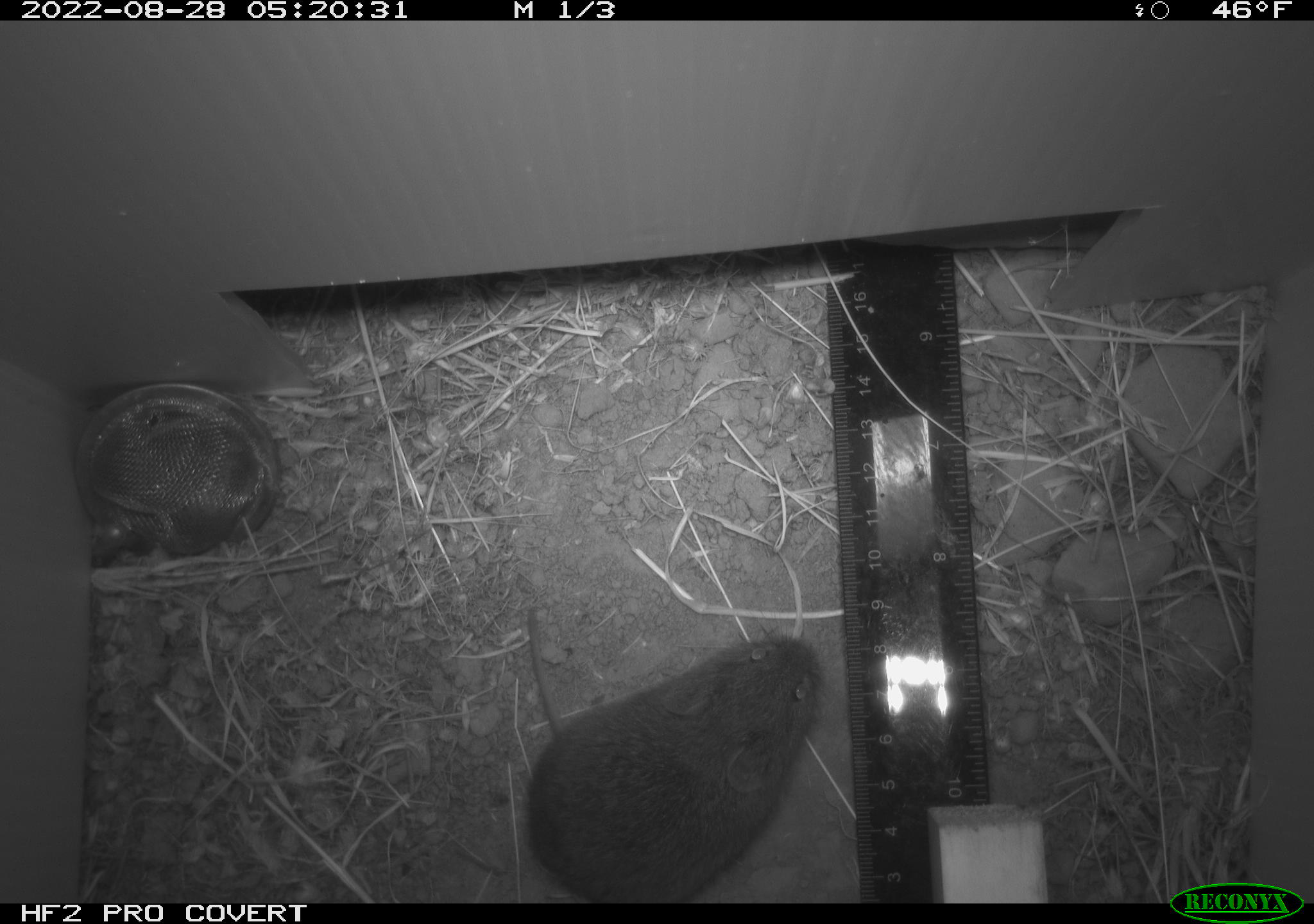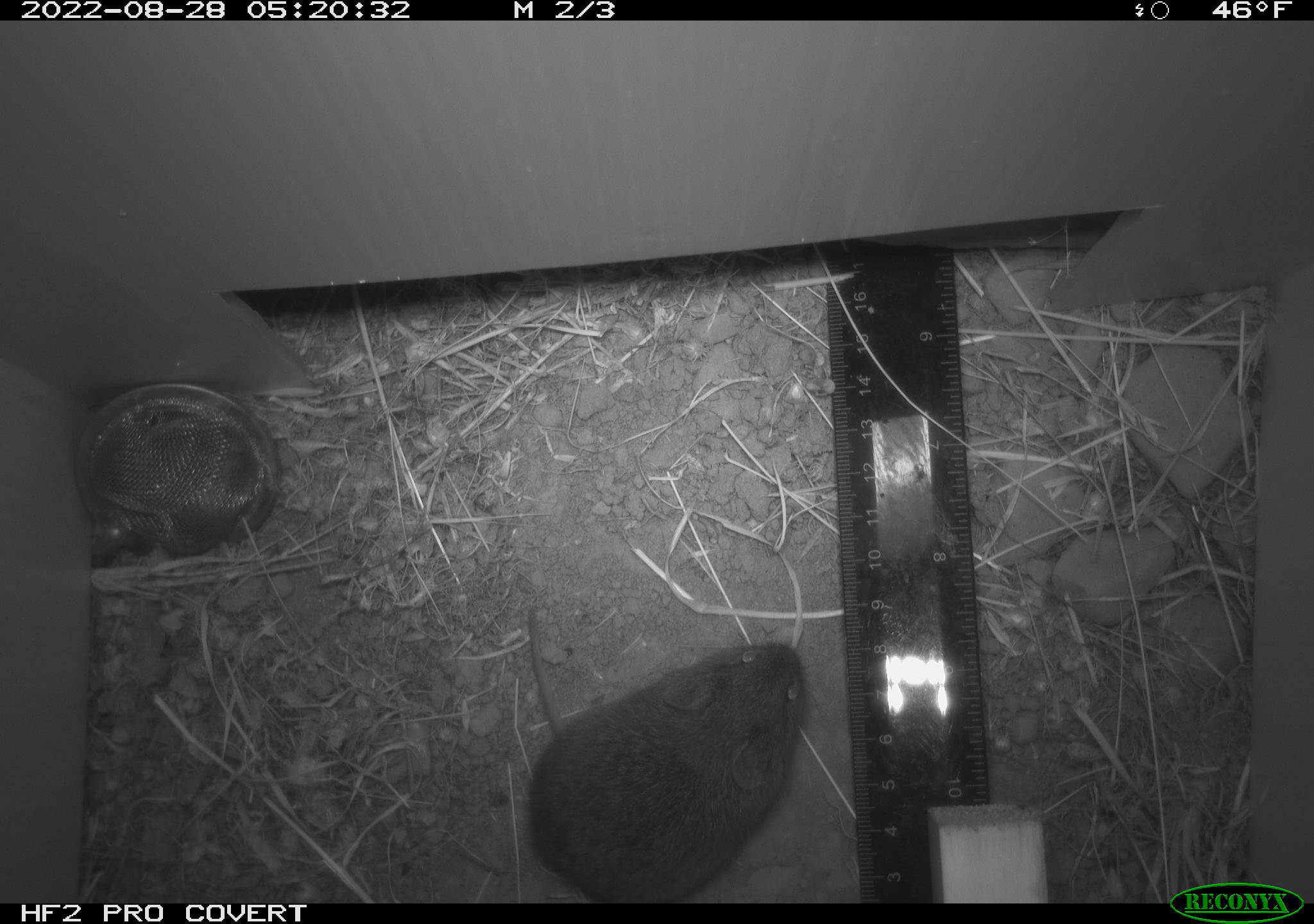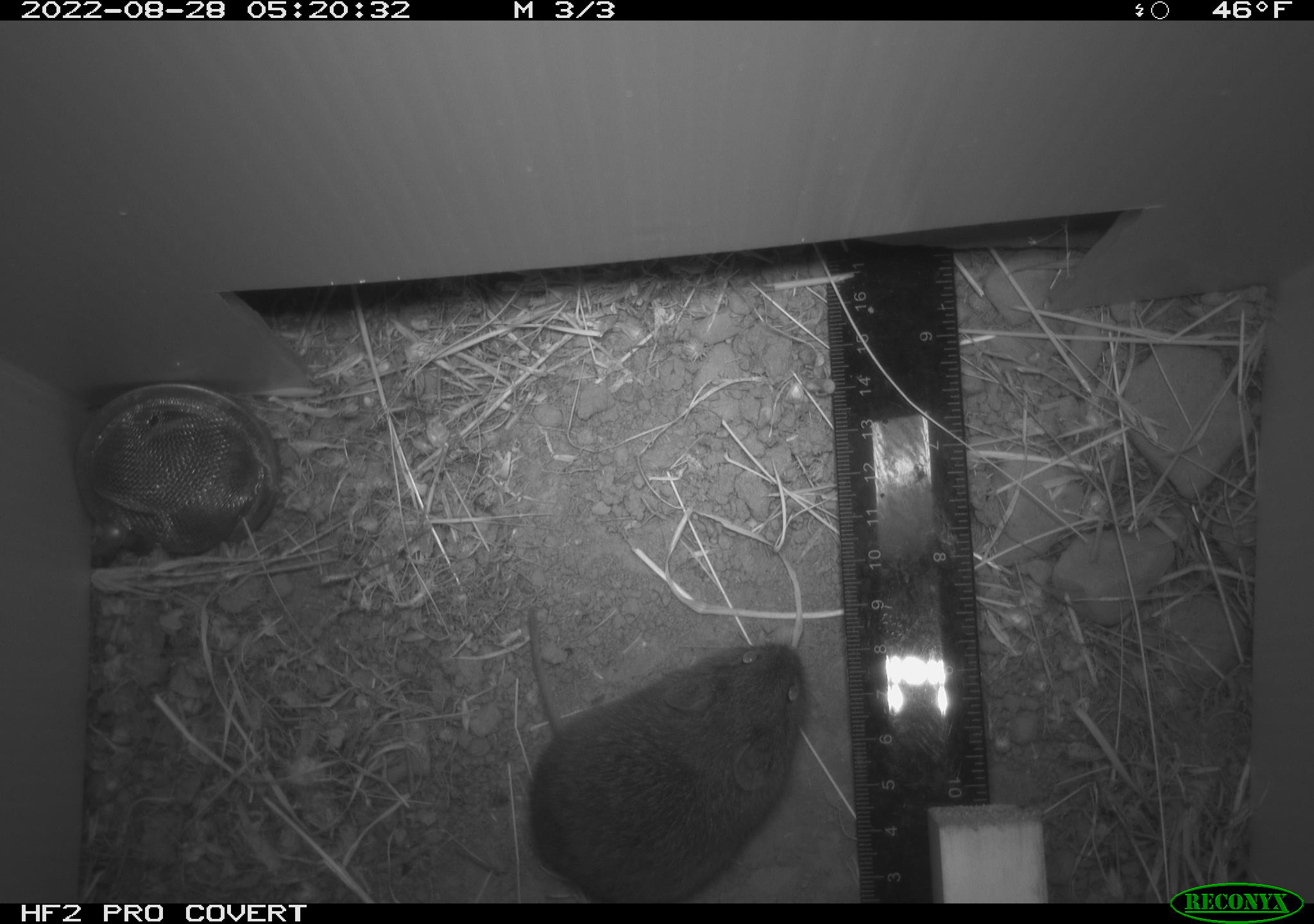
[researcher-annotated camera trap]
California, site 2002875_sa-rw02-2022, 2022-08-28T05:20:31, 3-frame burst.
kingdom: Animalia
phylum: Chordata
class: Mammalia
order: Rodentia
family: Cricetidae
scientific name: Arvicolinae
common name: voles, lemmings, and muskrats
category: arvicolinae subfamily